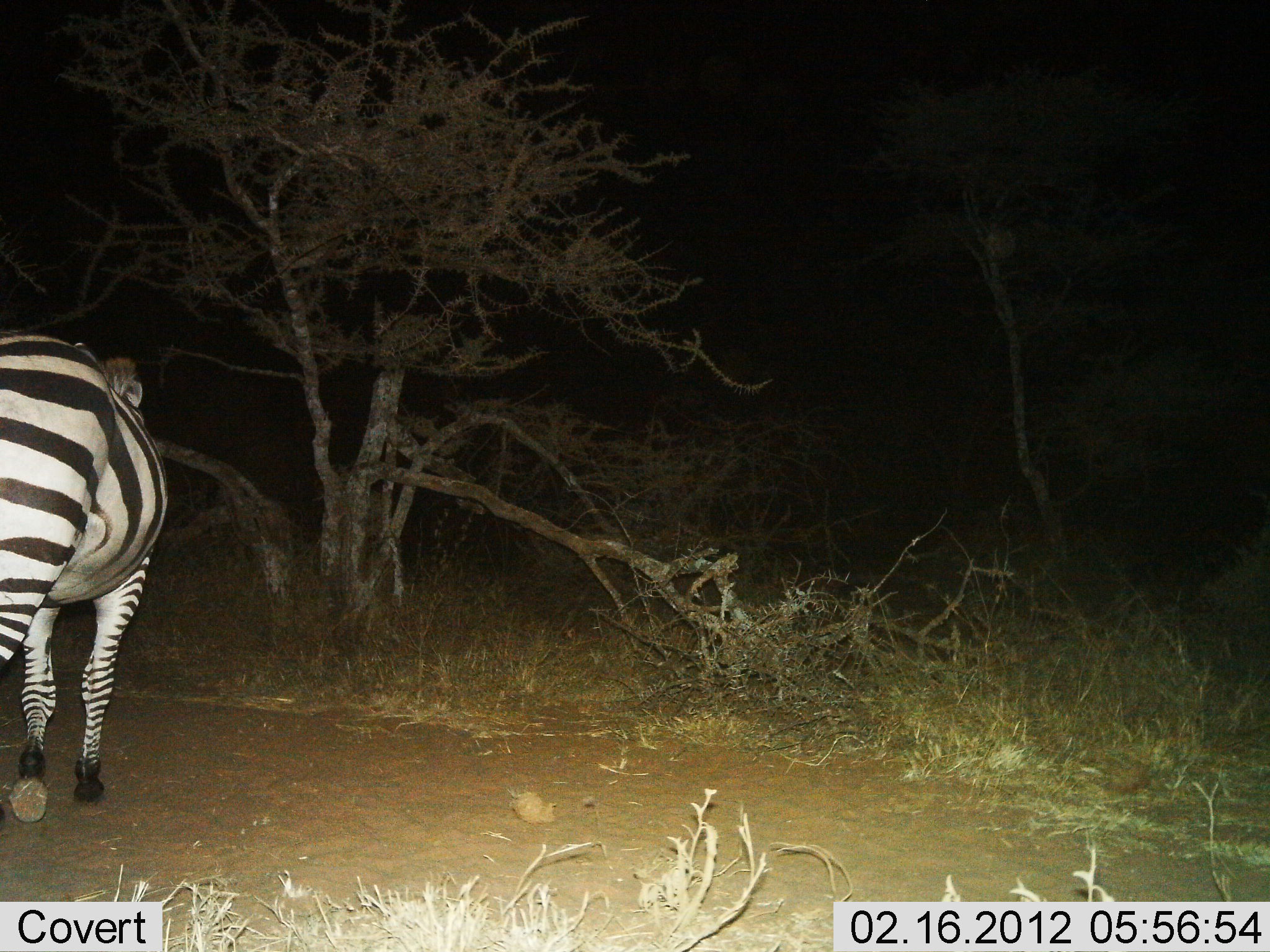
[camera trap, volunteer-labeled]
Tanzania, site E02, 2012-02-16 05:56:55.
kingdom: Animalia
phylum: Chordata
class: Mammalia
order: Perissodactyla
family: Equidae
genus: Equus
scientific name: Equus quagga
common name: plains zebra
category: zebra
Zebra (plains zebra) (Equus quagga), count 1. Behavior (volunteer vote fractions): standing 43%, resting 0%, moving 54%, interacting 4%. Young present (vote fraction): 0%. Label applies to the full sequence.